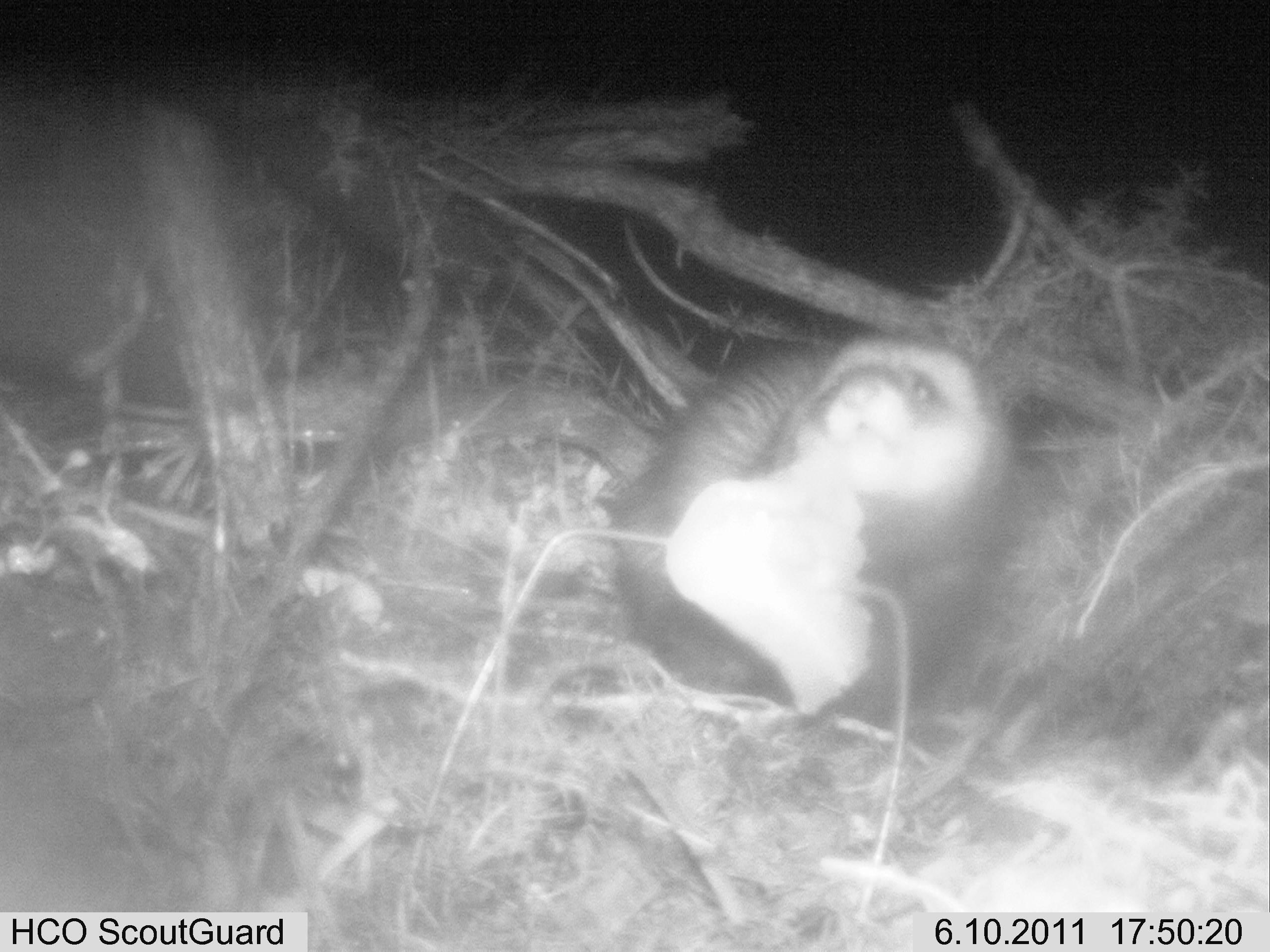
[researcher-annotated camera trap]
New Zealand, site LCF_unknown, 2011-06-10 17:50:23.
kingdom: Animalia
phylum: Chordata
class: Mammalia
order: Carnivora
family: Mustelidae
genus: Mustela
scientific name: Mustela furo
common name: ferret